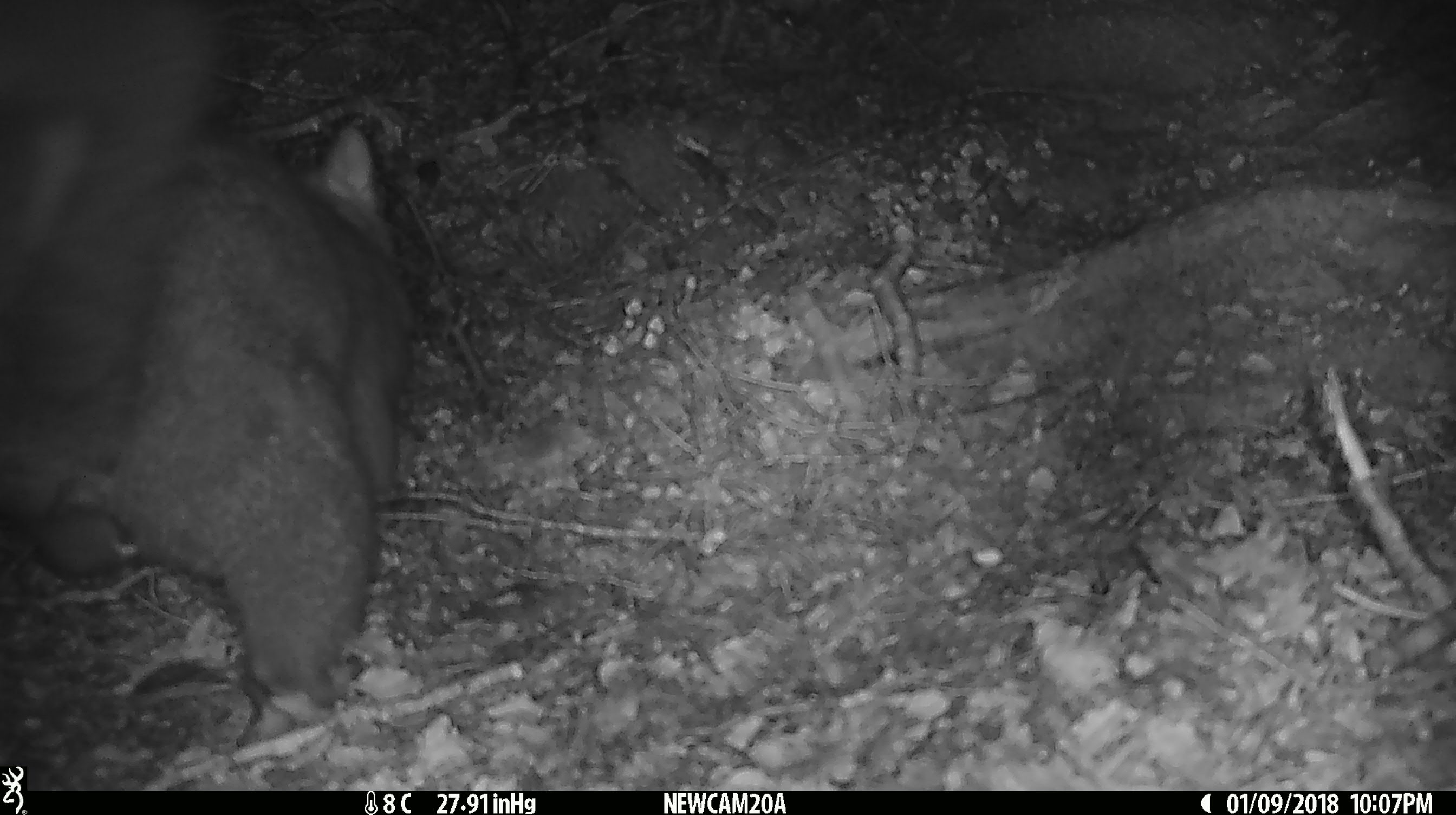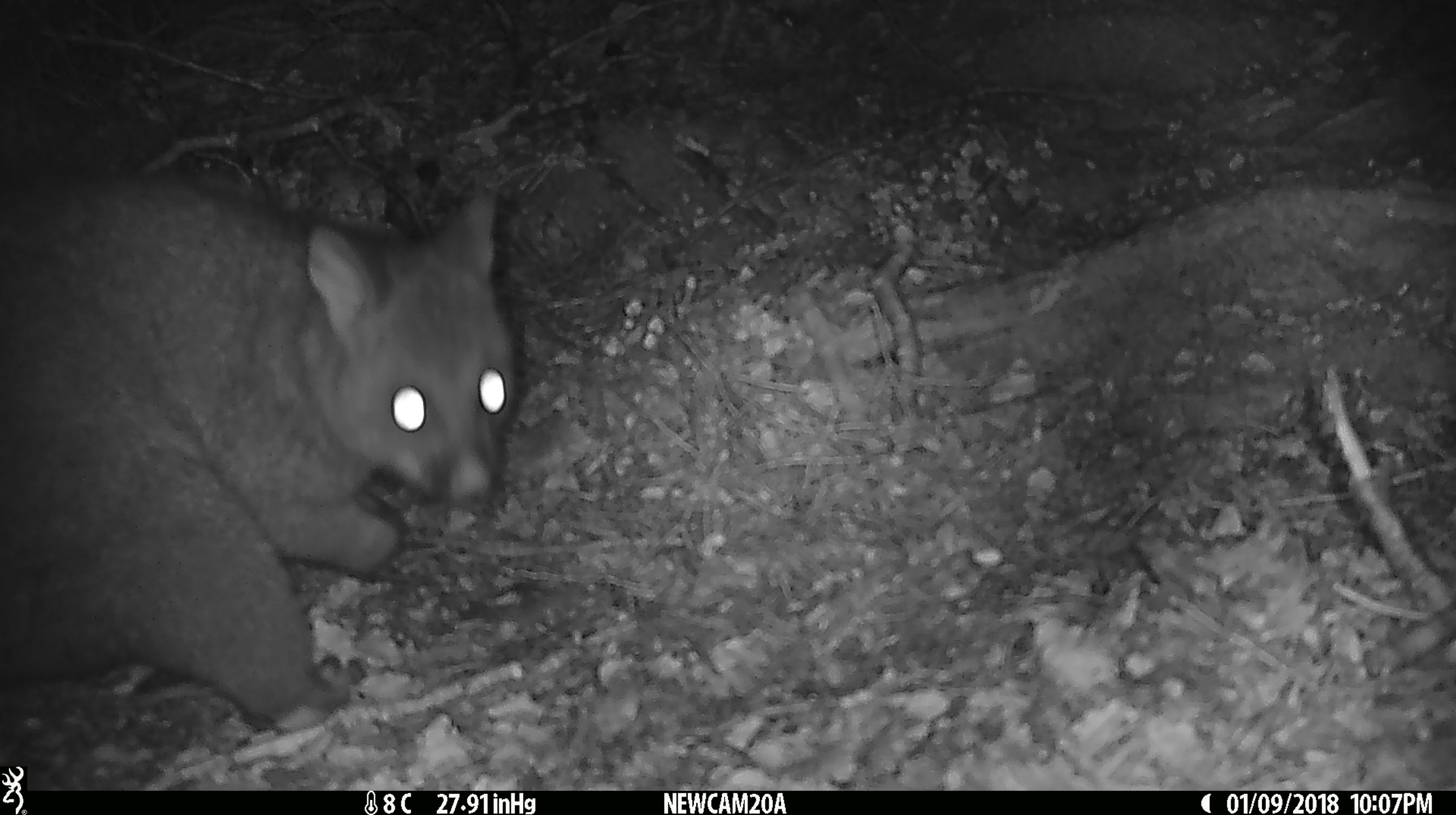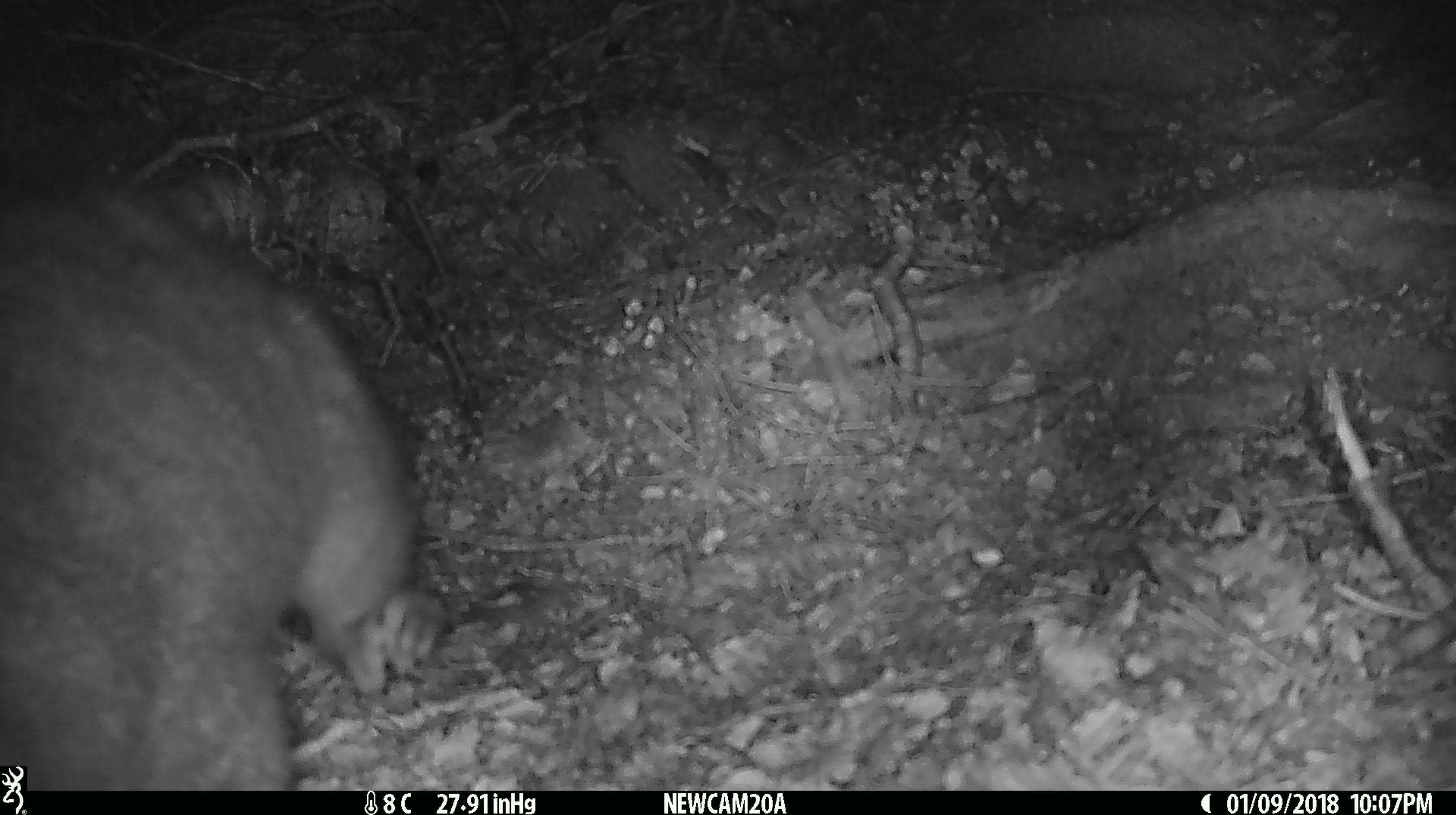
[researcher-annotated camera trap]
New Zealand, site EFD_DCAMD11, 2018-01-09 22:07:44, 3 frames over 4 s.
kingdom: Animalia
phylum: Chordata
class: Mammalia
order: Diprotodontia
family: Phalangeridae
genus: Trichosurus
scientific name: Trichosurus vulpecula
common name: common brushtail possum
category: possum